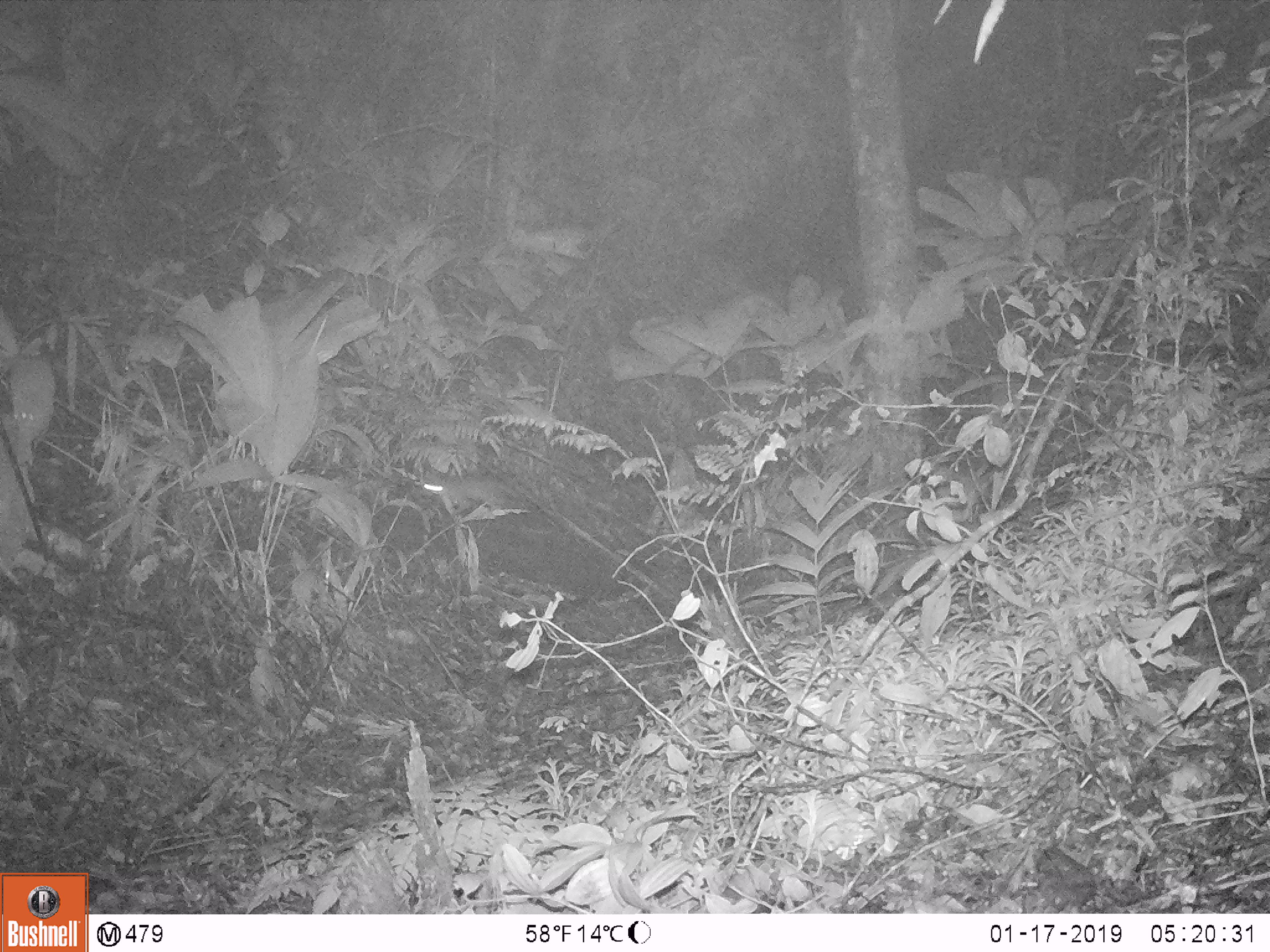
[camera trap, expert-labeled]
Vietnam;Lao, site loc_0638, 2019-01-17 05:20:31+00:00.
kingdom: Animalia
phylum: Chordata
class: Mammalia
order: Carnivora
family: Mustelidae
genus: Melogale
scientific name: Melogale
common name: ferret badger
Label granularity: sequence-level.